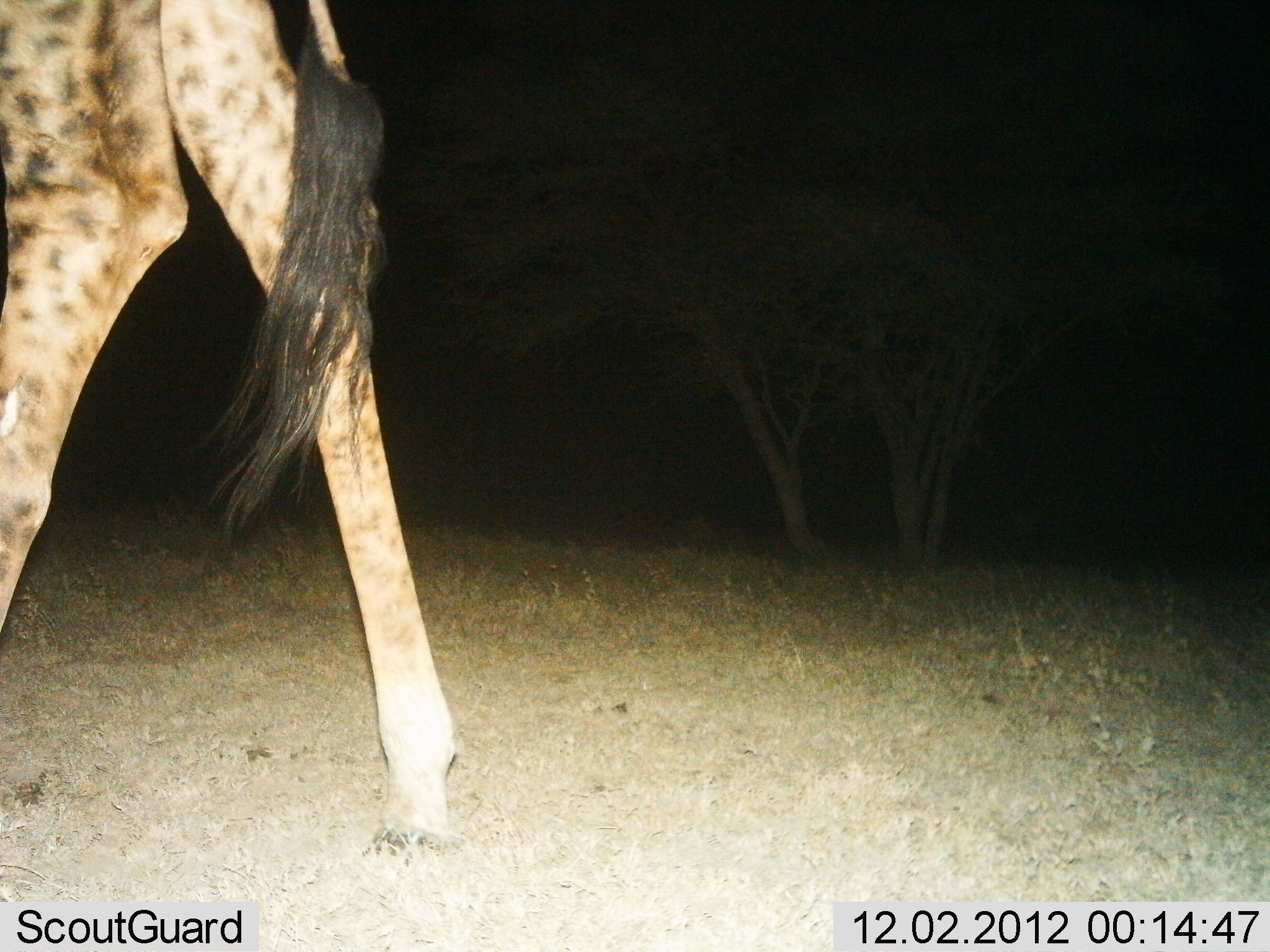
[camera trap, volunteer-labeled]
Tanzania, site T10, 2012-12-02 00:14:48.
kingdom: Animalia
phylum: Chordata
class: Mammalia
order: Artiodactyla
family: Giraffidae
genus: Giraffa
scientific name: Giraffa camelopardalis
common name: giraffe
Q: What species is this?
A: Giraffe (Giraffa camelopardalis).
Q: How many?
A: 1.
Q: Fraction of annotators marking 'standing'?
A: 30%.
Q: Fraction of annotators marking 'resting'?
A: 0%.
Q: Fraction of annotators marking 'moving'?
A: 80%.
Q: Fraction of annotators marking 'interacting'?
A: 0%.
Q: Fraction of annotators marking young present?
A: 0%.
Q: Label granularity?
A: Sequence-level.